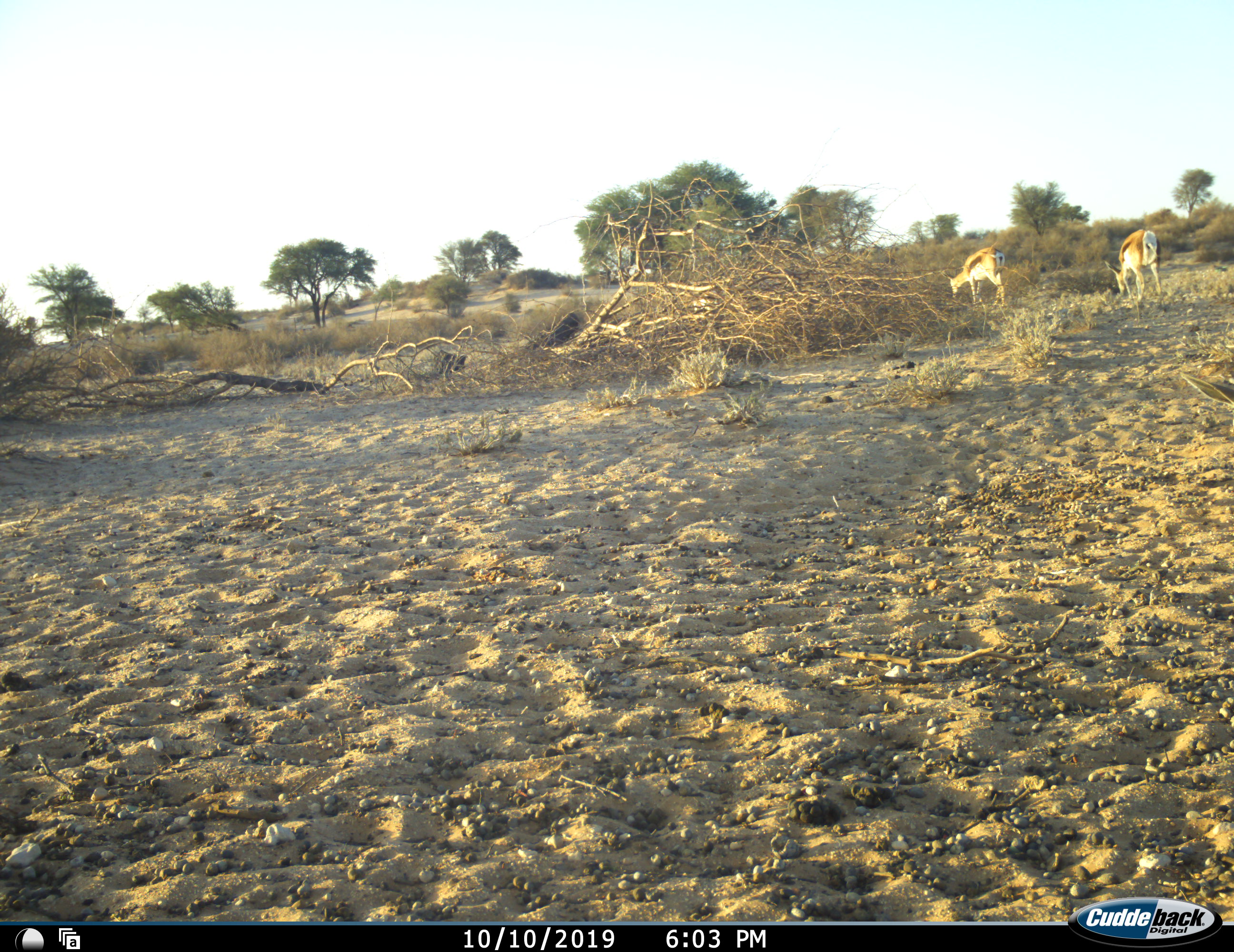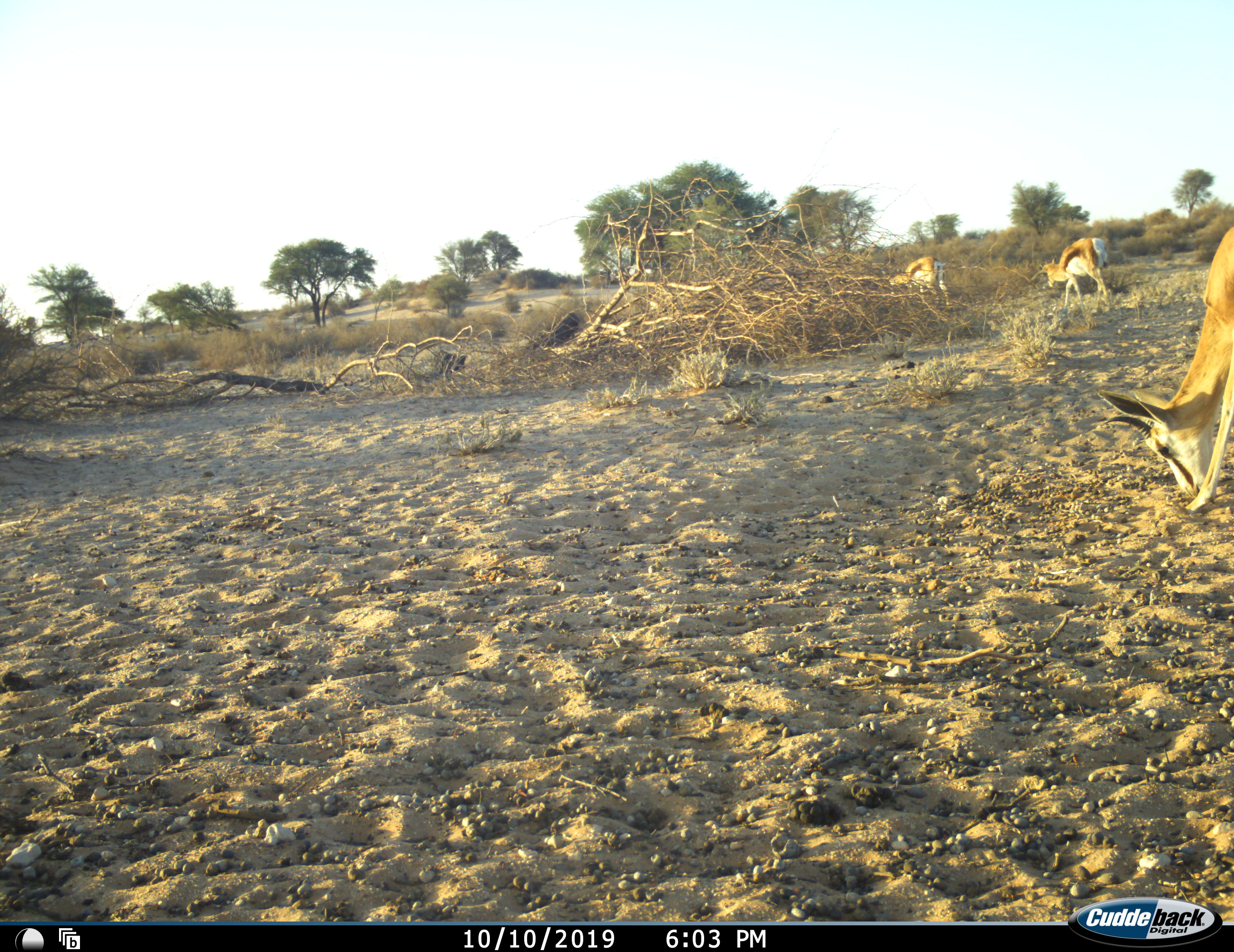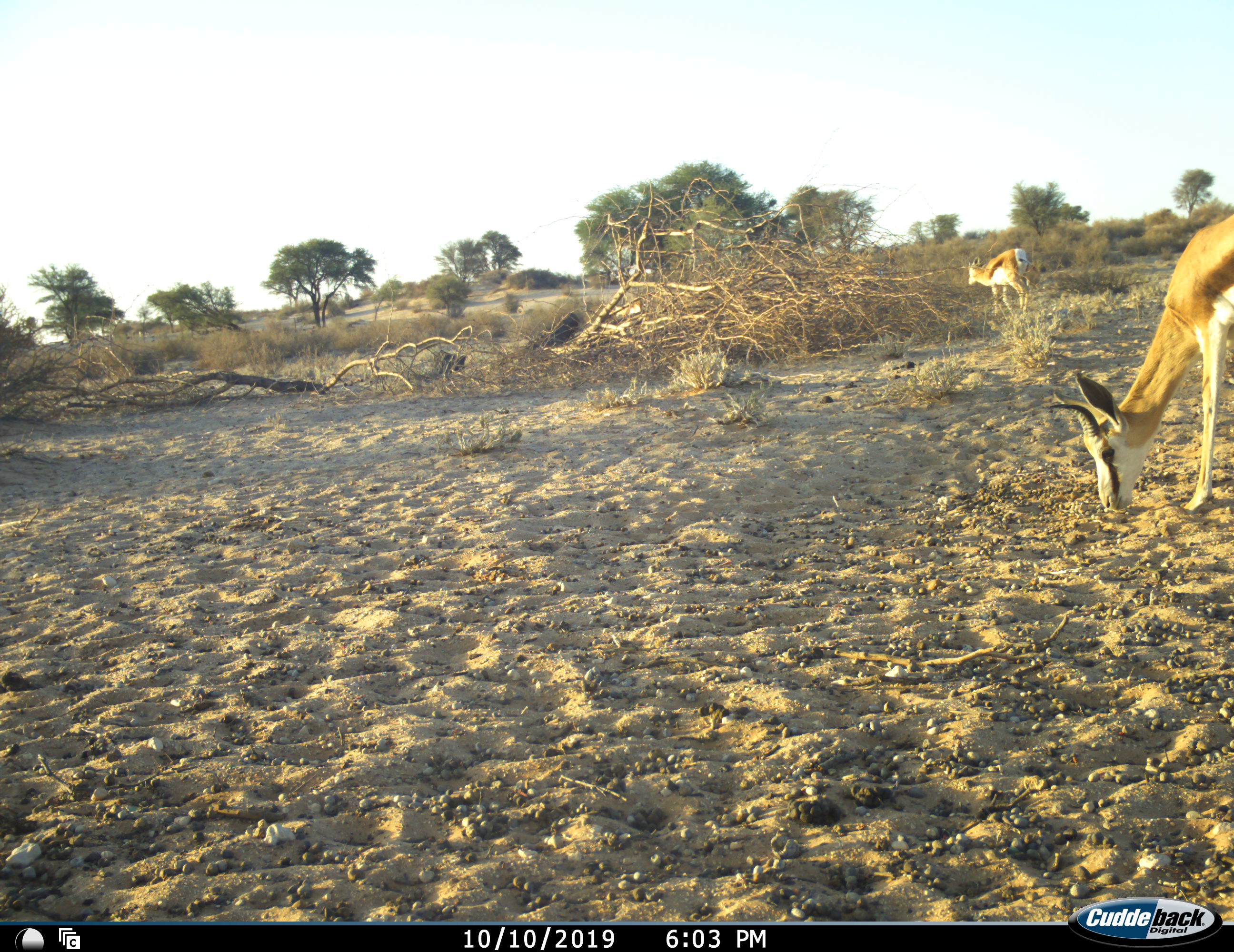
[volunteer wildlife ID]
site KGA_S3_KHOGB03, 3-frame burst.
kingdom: Animalia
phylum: Chordata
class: Mammalia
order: Artiodactyla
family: Bovidae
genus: Antidorcas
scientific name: Antidorcas marsupialis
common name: springbok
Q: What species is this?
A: Springbok (Antidorcas marsupialis).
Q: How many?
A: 4.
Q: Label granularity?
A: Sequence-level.